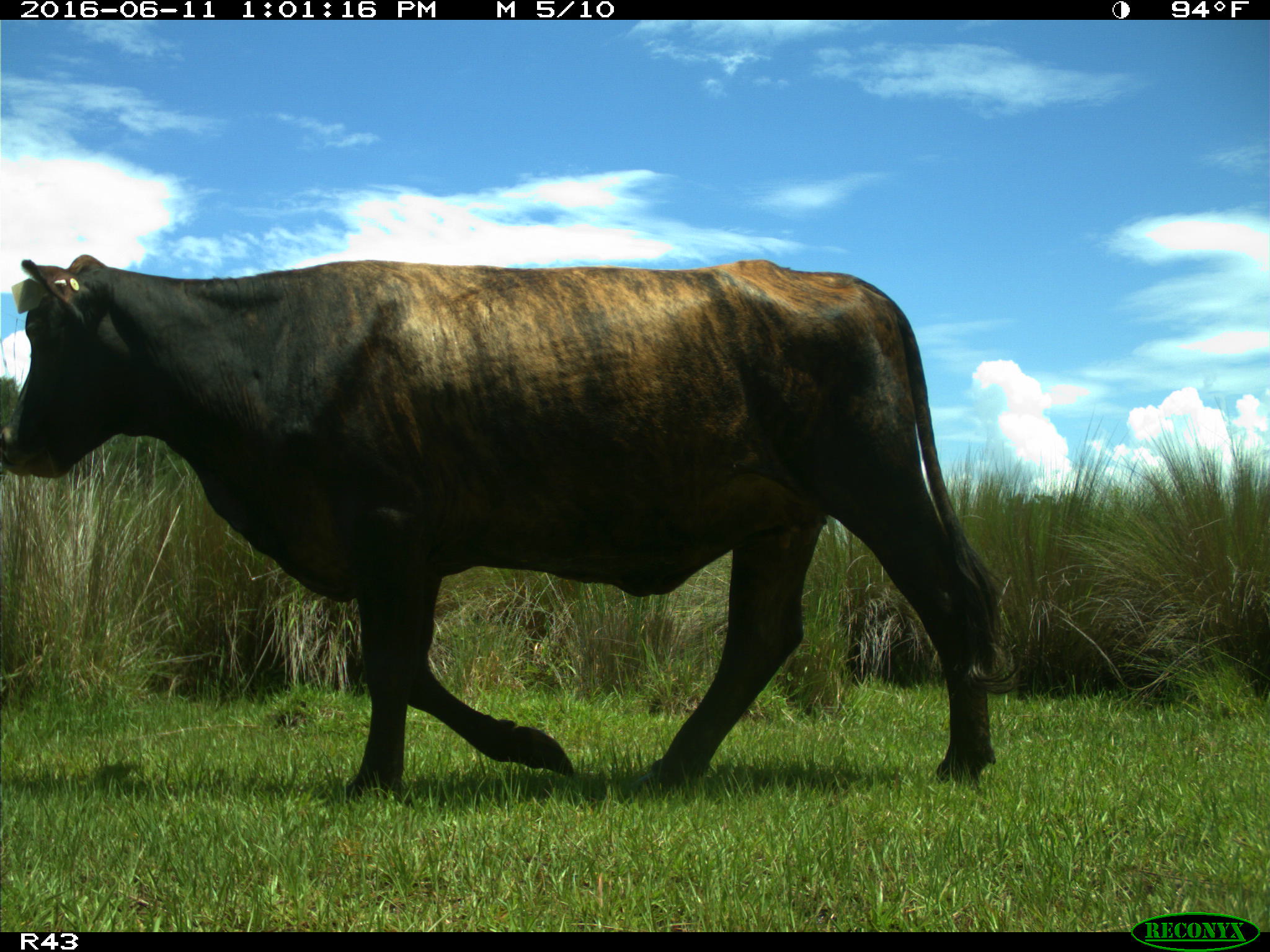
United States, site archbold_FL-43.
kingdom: Animalia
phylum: Chordata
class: Mammalia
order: Artiodactyla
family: Bovidae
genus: Bos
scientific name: Bos taurus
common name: domestic cow